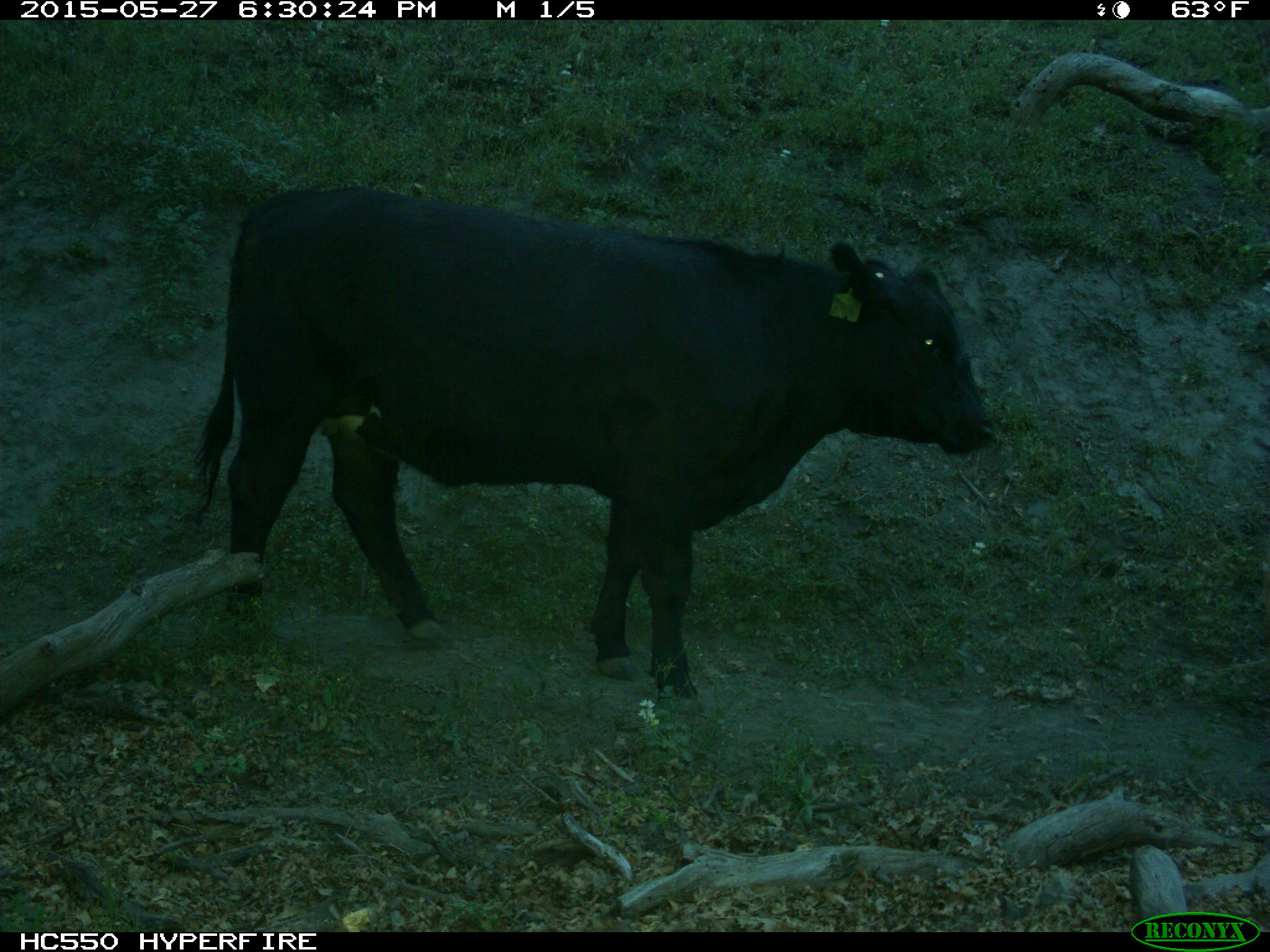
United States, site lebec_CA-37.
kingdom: Animalia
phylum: Chordata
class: Mammalia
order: Artiodactyla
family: Bovidae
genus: Bos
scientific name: Bos taurus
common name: domestic cow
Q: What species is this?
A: Bos taurus (domestic cow).